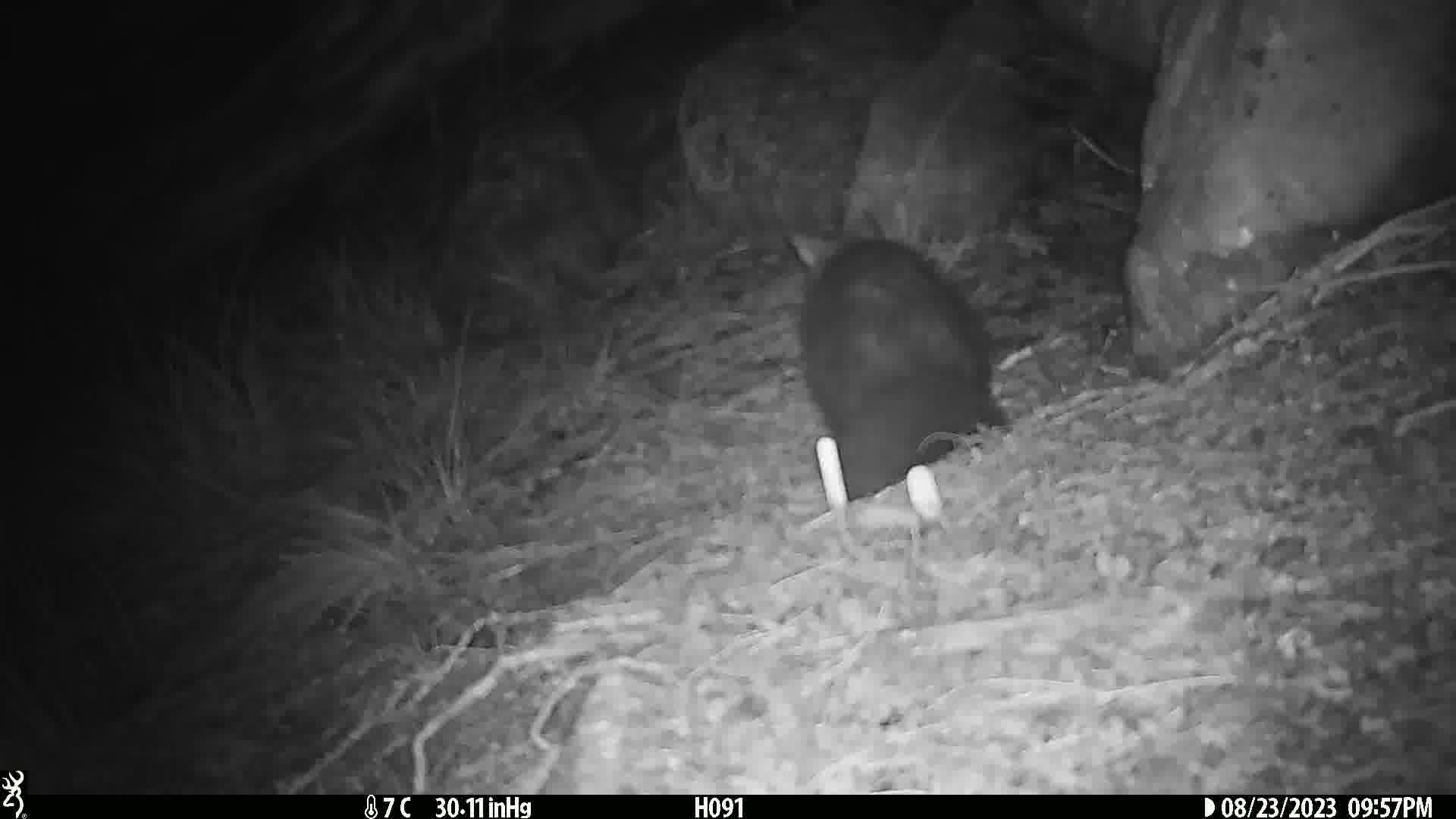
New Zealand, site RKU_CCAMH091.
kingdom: Animalia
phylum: Chordata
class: Mammalia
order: Diprotodontia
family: Phalangeridae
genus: Trichosurus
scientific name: Trichosurus vulpecula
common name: common brushtail possum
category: possum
Possum (common brushtail possum) (Trichosurus vulpecula).